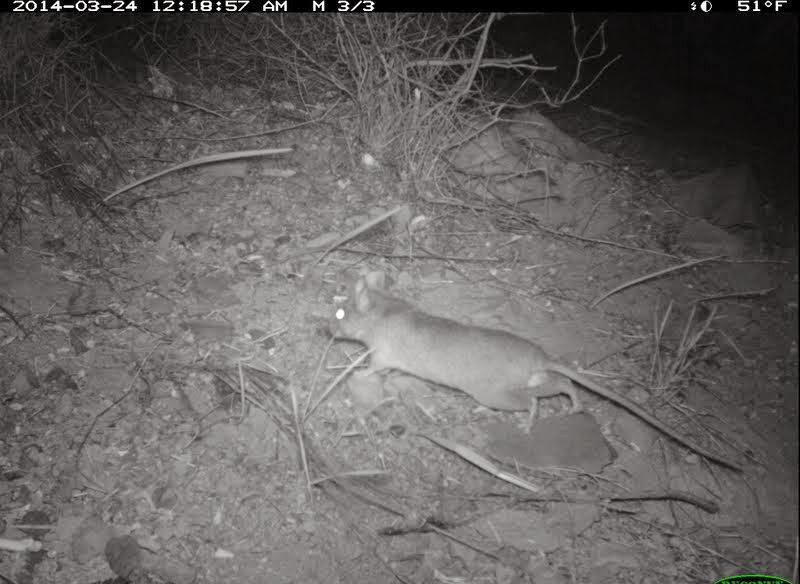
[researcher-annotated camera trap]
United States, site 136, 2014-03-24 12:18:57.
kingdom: Animalia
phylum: Chordata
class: Mammalia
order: Rodentia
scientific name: Rodentia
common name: rodent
Rodent (Rodentia).